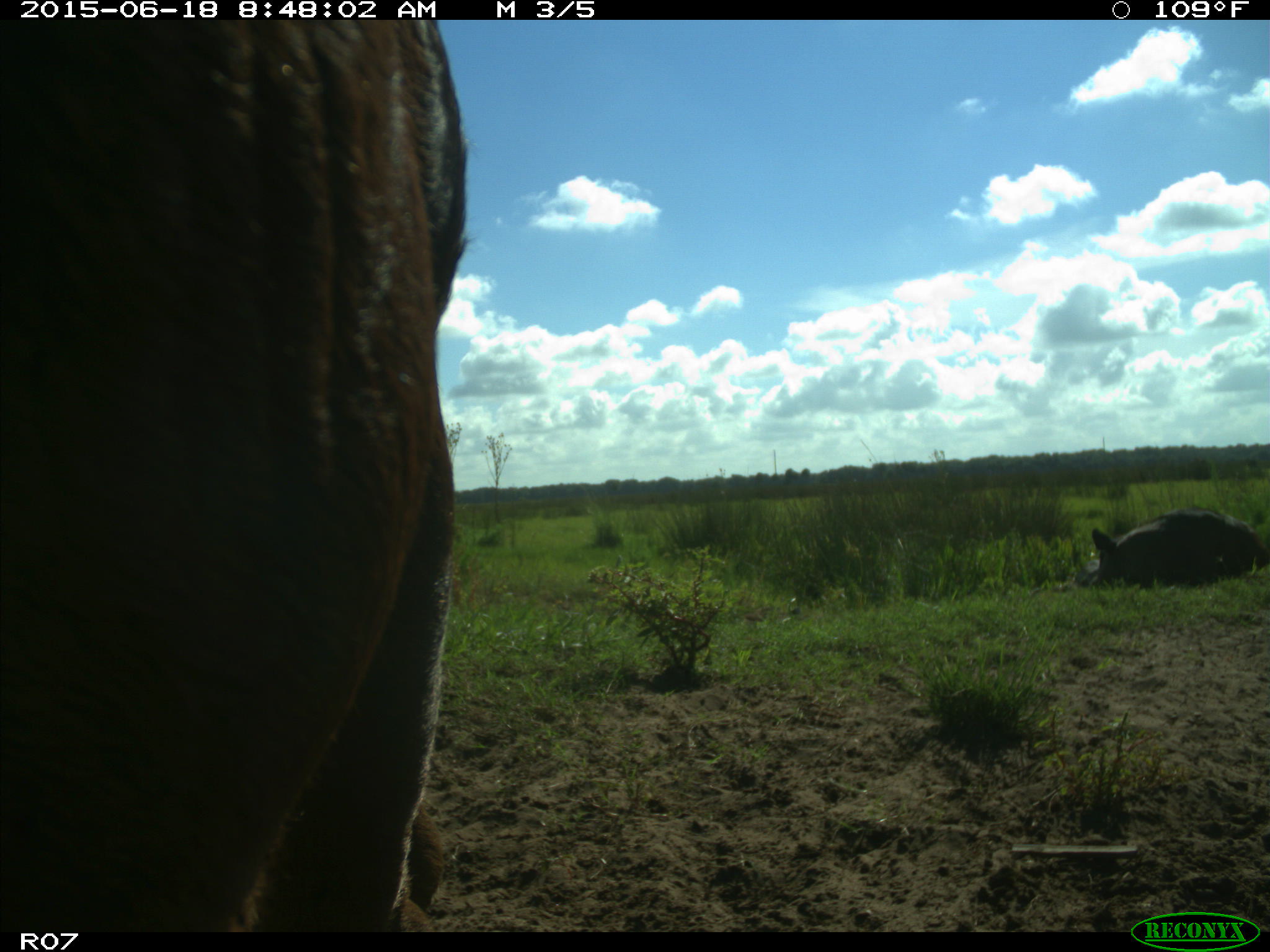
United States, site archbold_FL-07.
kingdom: Animalia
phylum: Chordata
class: Mammalia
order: Artiodactyla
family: Bovidae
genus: Bos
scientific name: Bos taurus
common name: domestic cow